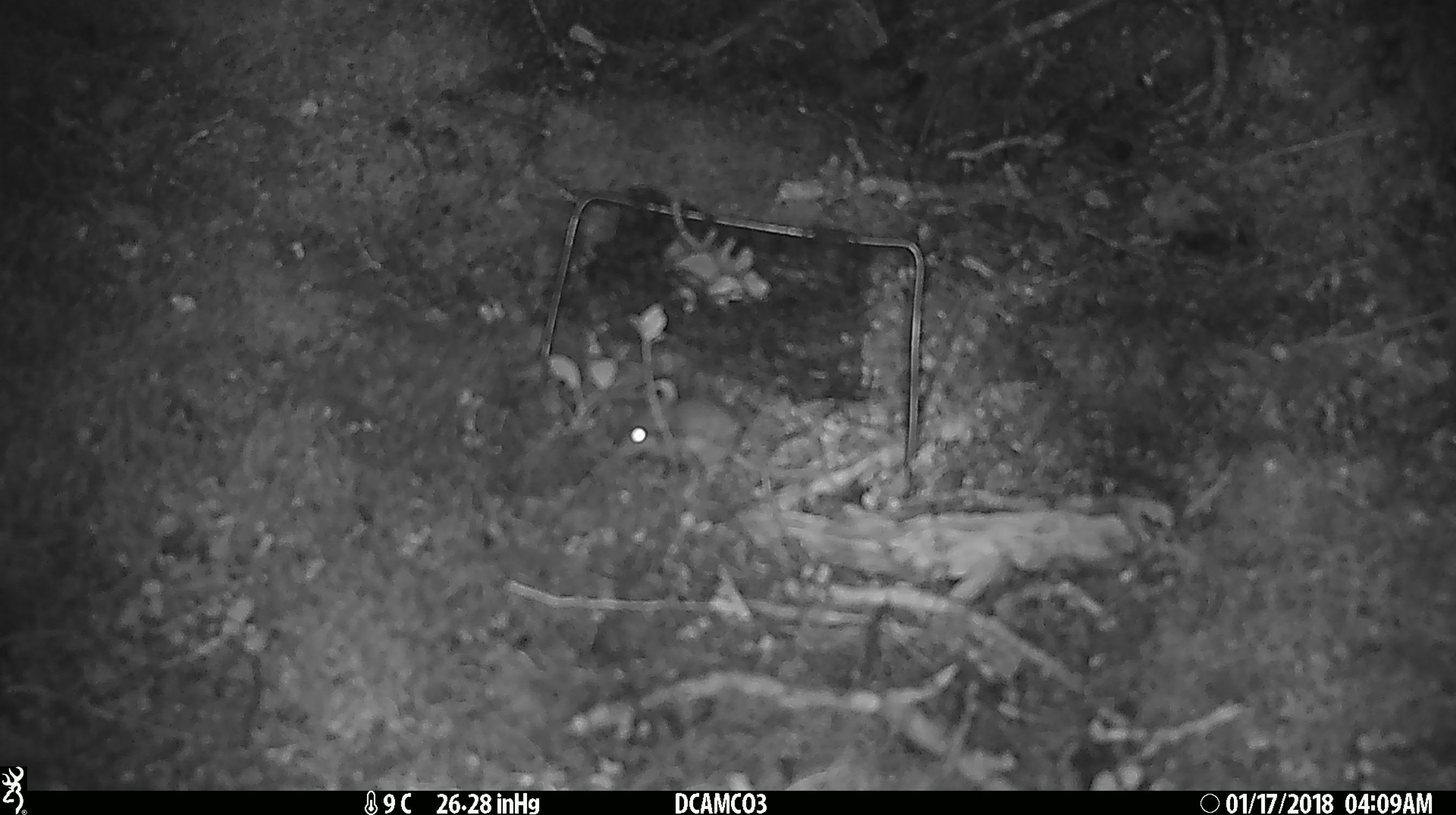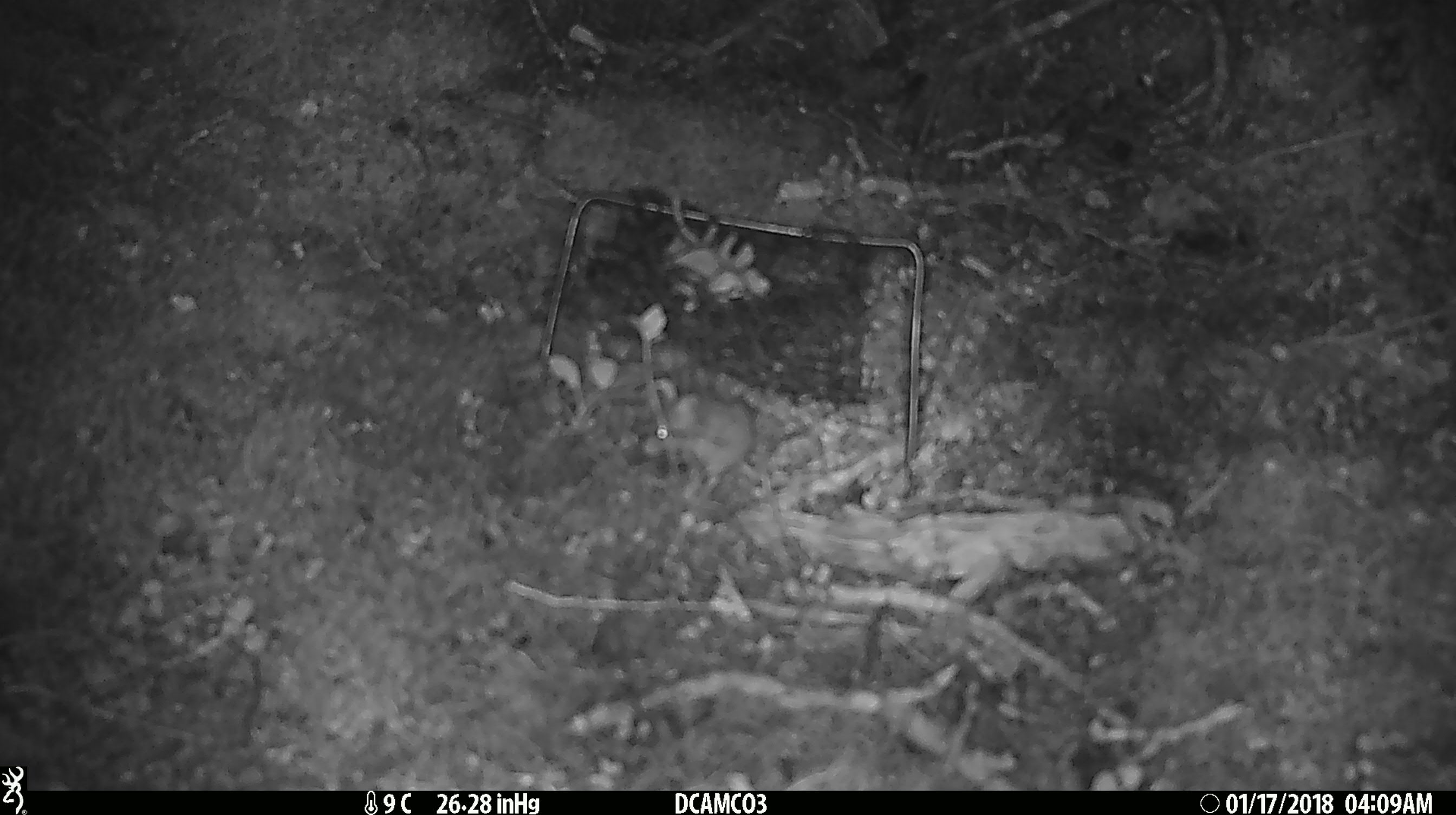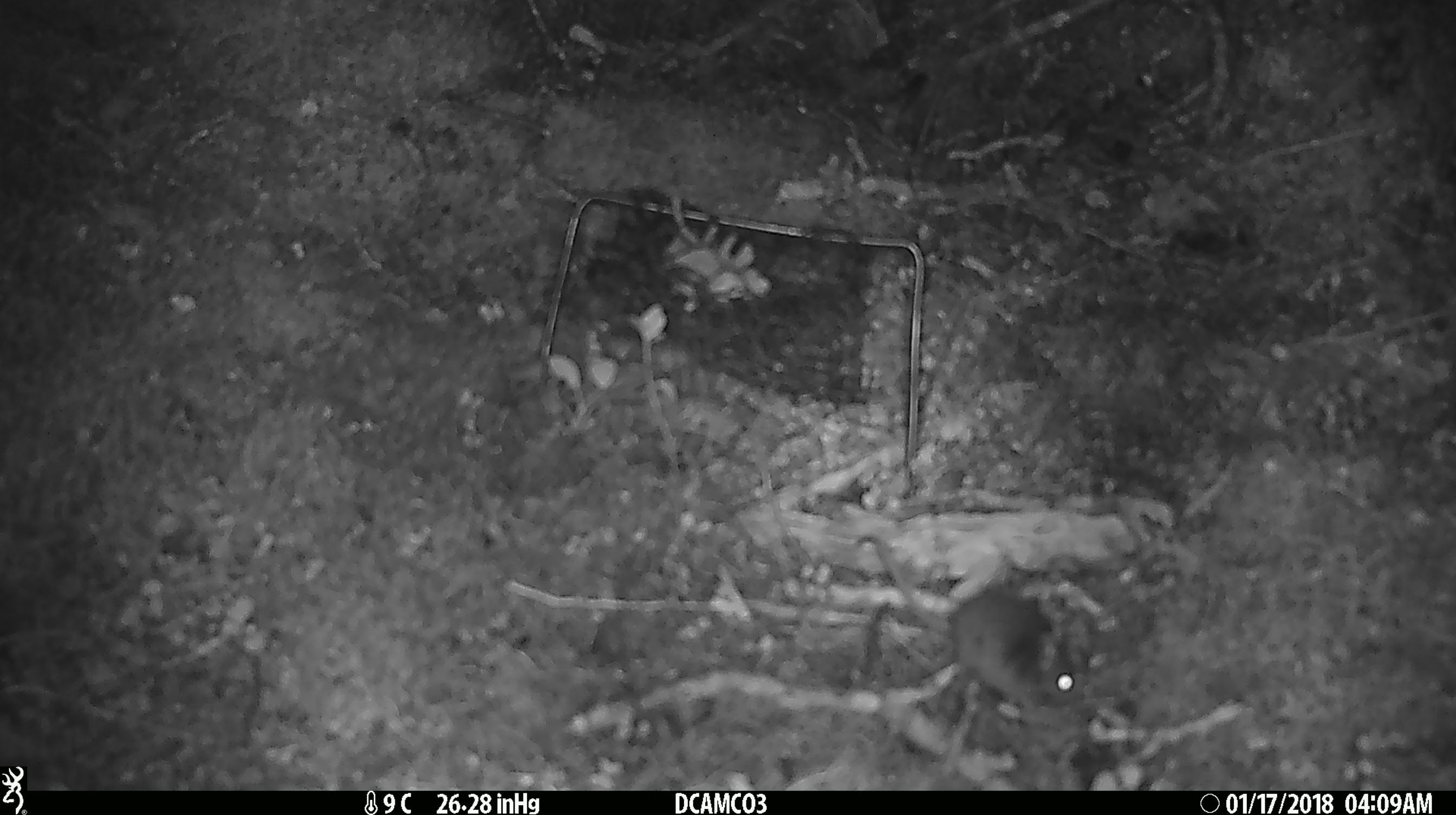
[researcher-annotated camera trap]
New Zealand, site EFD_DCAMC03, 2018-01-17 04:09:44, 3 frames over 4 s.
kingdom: Animalia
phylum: Chordata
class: Mammalia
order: Rodentia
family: Muridae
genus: Mus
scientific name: Mus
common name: mouse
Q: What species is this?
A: Mouse (Mus).